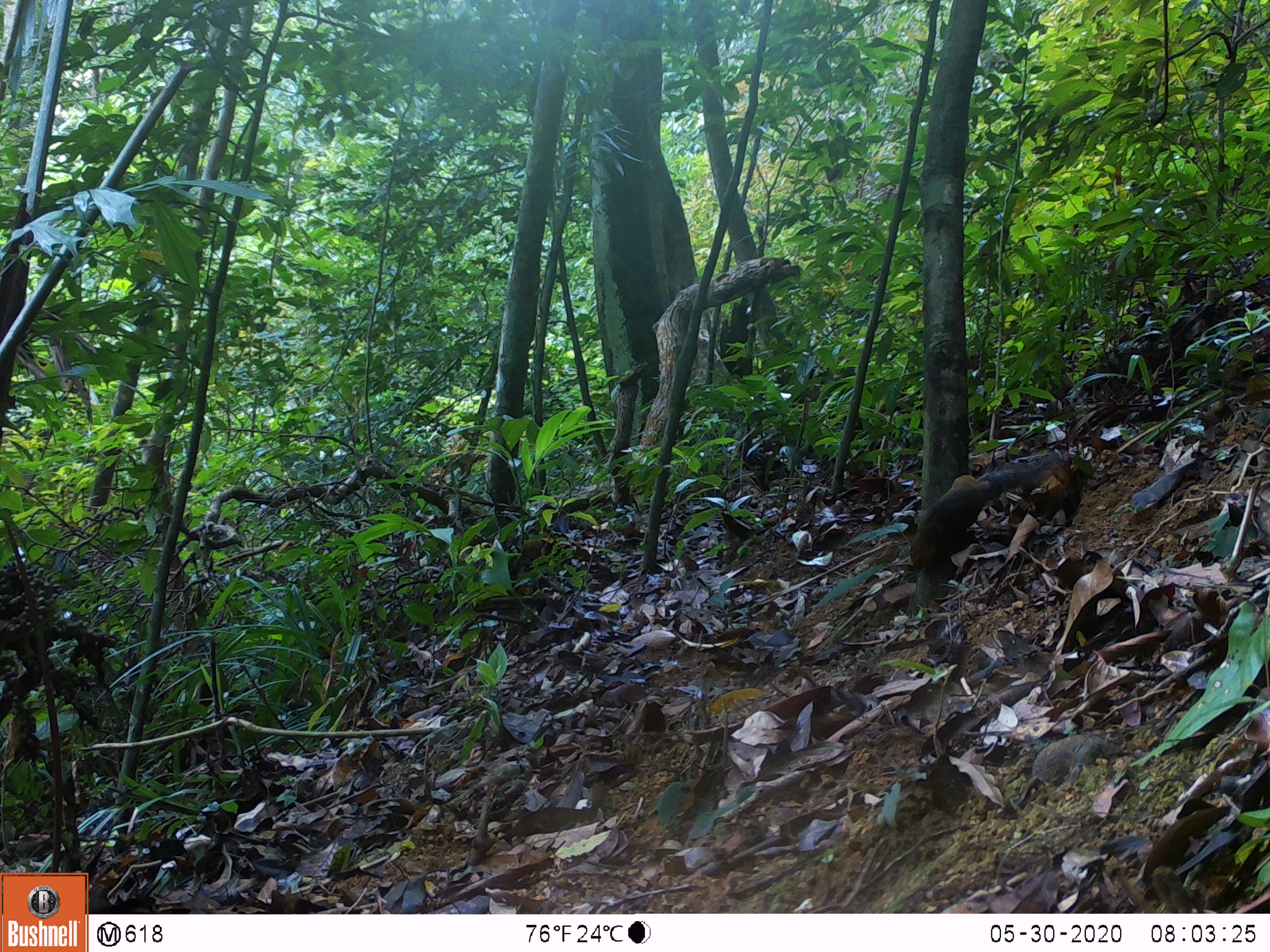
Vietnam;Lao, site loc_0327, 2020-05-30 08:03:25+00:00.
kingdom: Animalia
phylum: Chordata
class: Mammalia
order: Rodentia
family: Sciuridae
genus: Dremomys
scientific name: Dremomys rufigenis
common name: red-cheeked squirrel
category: red cheeked squirrel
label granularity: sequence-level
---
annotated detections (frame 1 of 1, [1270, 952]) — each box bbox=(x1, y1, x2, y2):
red cheeked squirrel: bbox=(909, 473, 990, 571)